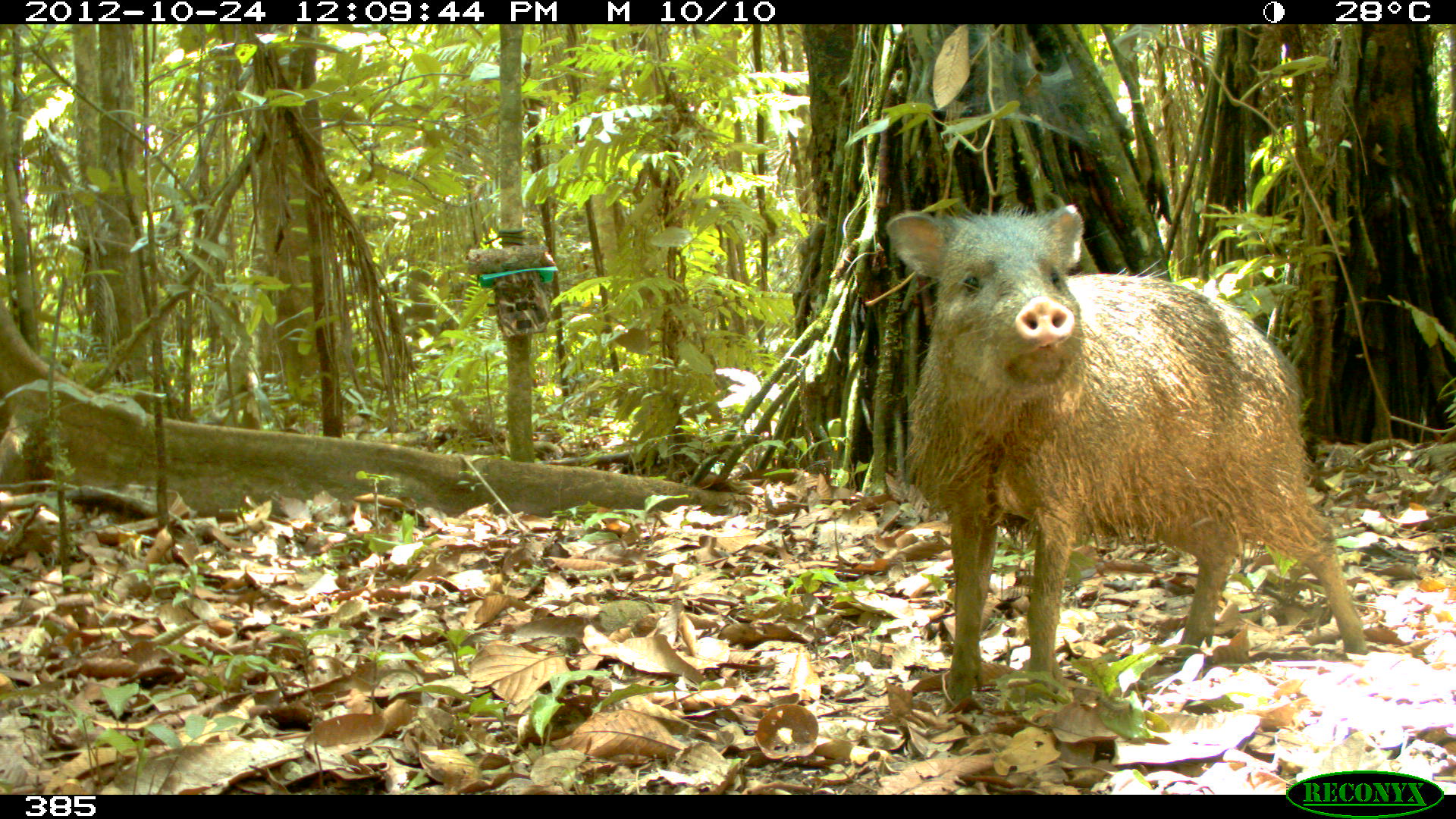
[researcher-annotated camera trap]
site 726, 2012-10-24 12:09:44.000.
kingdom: Animalia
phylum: Chordata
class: Mammalia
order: Artiodactyla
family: Tayassuidae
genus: Pecari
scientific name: Pecari tajacu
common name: collared peccary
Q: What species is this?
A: Pecari tajacu (collared peccary).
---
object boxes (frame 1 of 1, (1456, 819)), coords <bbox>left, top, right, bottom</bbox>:
pecari tajacu: <bbox>885, 198, 1369, 704</bbox>